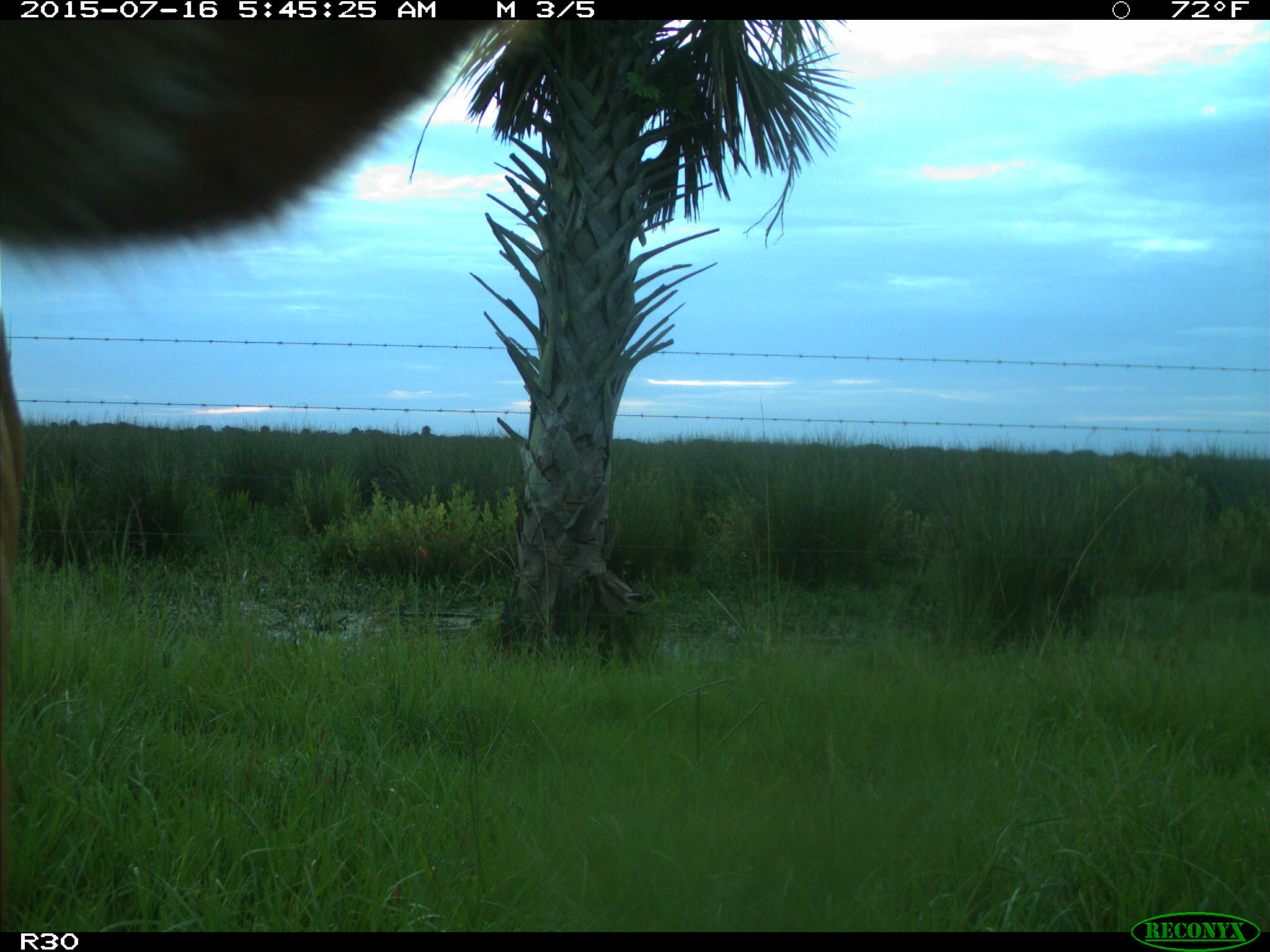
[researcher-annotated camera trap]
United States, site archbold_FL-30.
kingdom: Animalia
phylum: Chordata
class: Mammalia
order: Artiodactyla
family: Bovidae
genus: Bos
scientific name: Bos taurus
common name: domestic cow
Bos taurus (domestic cow).